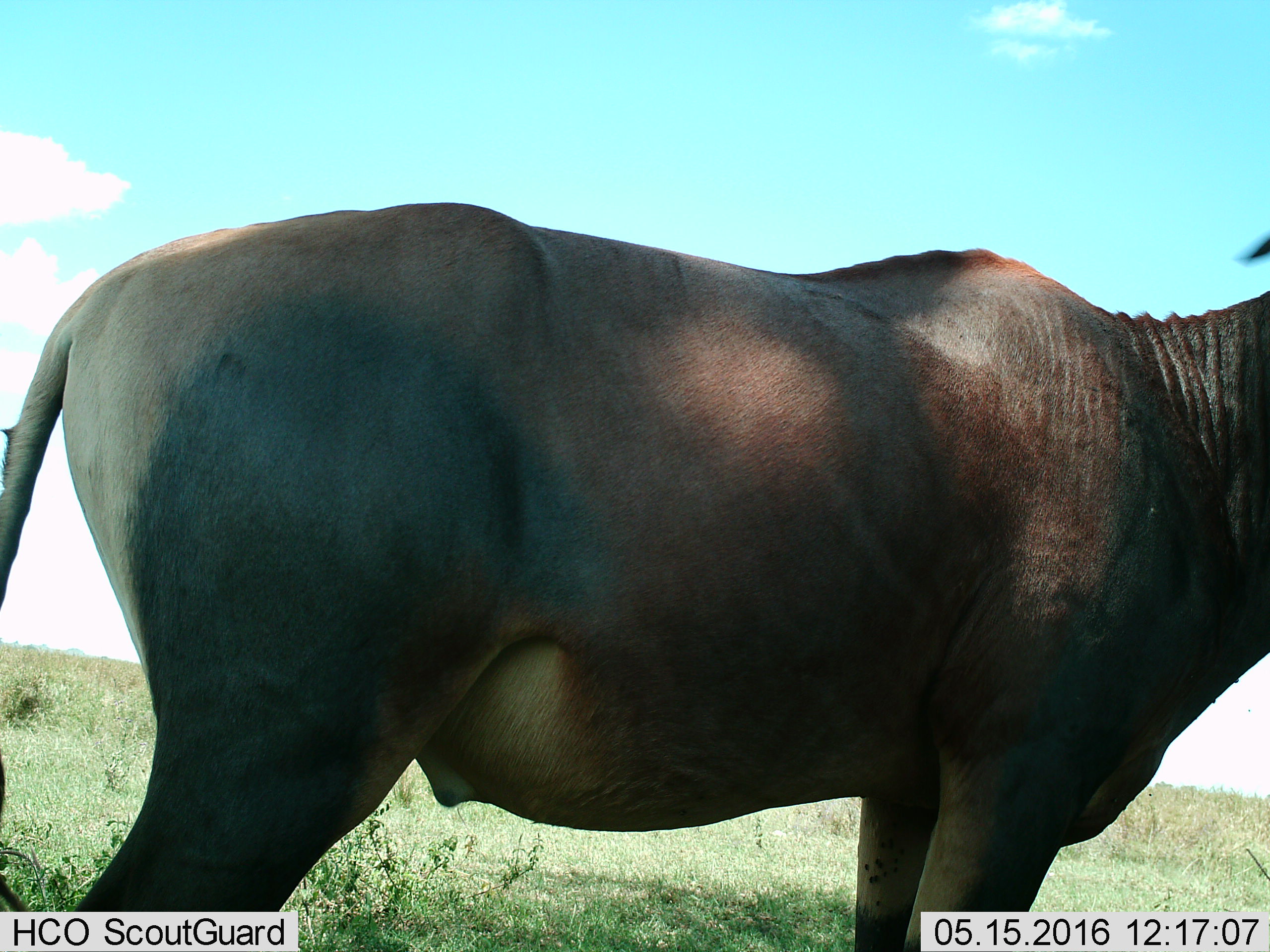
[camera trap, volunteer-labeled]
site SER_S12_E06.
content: unidentified animal